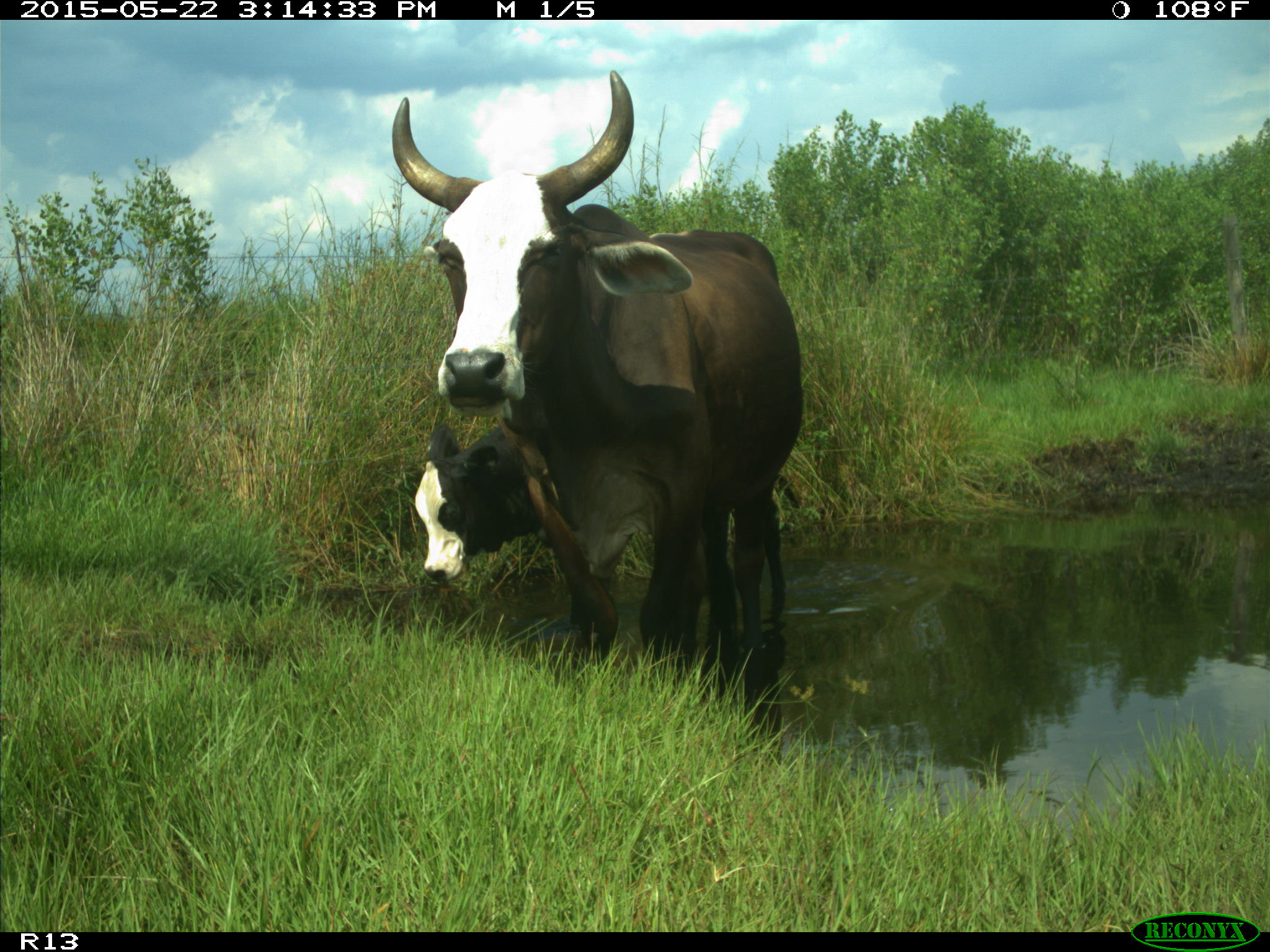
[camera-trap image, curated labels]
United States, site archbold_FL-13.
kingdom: Animalia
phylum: Chordata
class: Mammalia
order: Artiodactyla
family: Bovidae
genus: Bos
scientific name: Bos taurus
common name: domestic cow